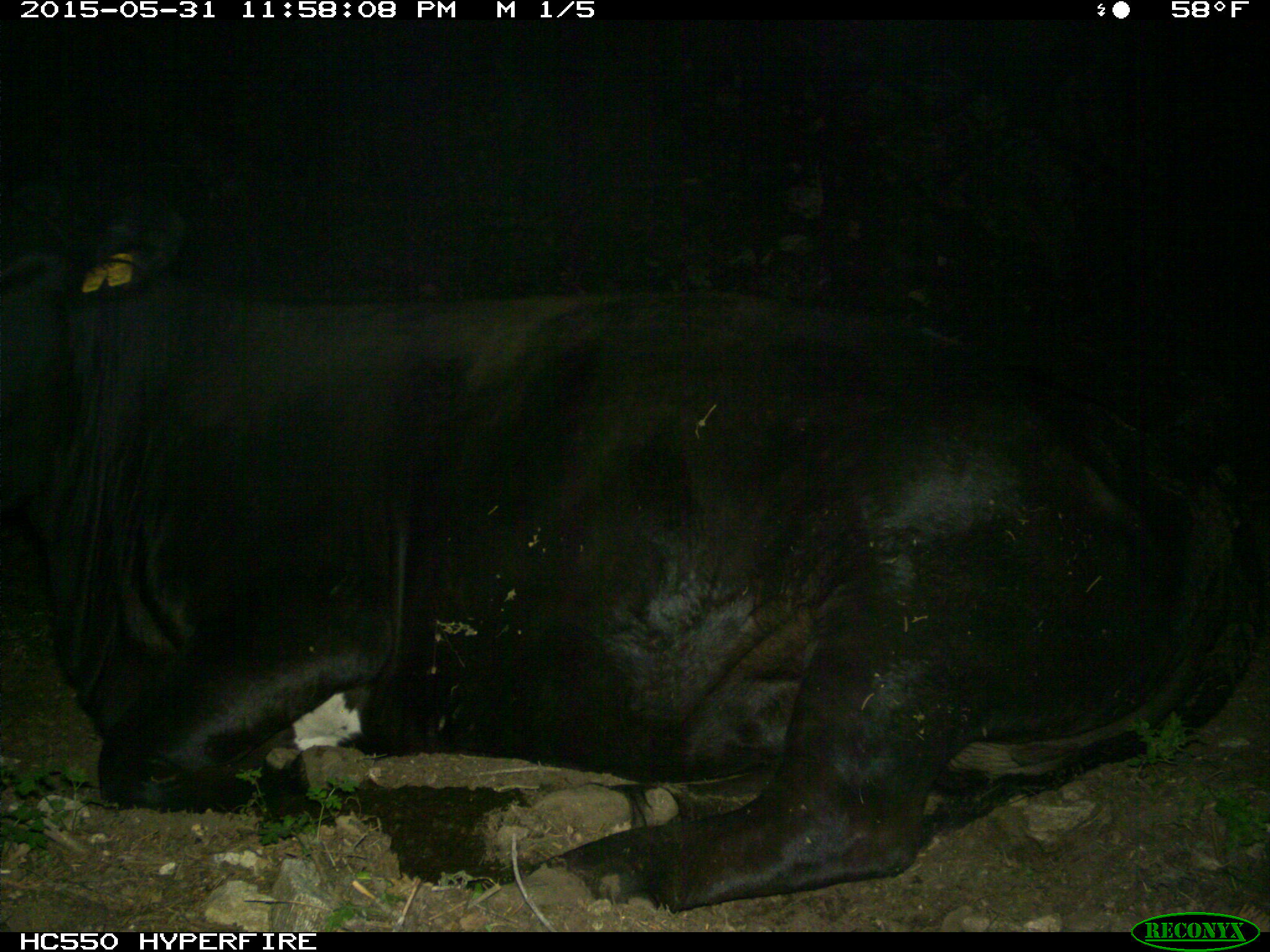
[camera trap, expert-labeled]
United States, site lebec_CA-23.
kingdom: Animalia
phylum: Chordata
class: Mammalia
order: Artiodactyla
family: Bovidae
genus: Bos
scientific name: Bos taurus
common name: domestic cow